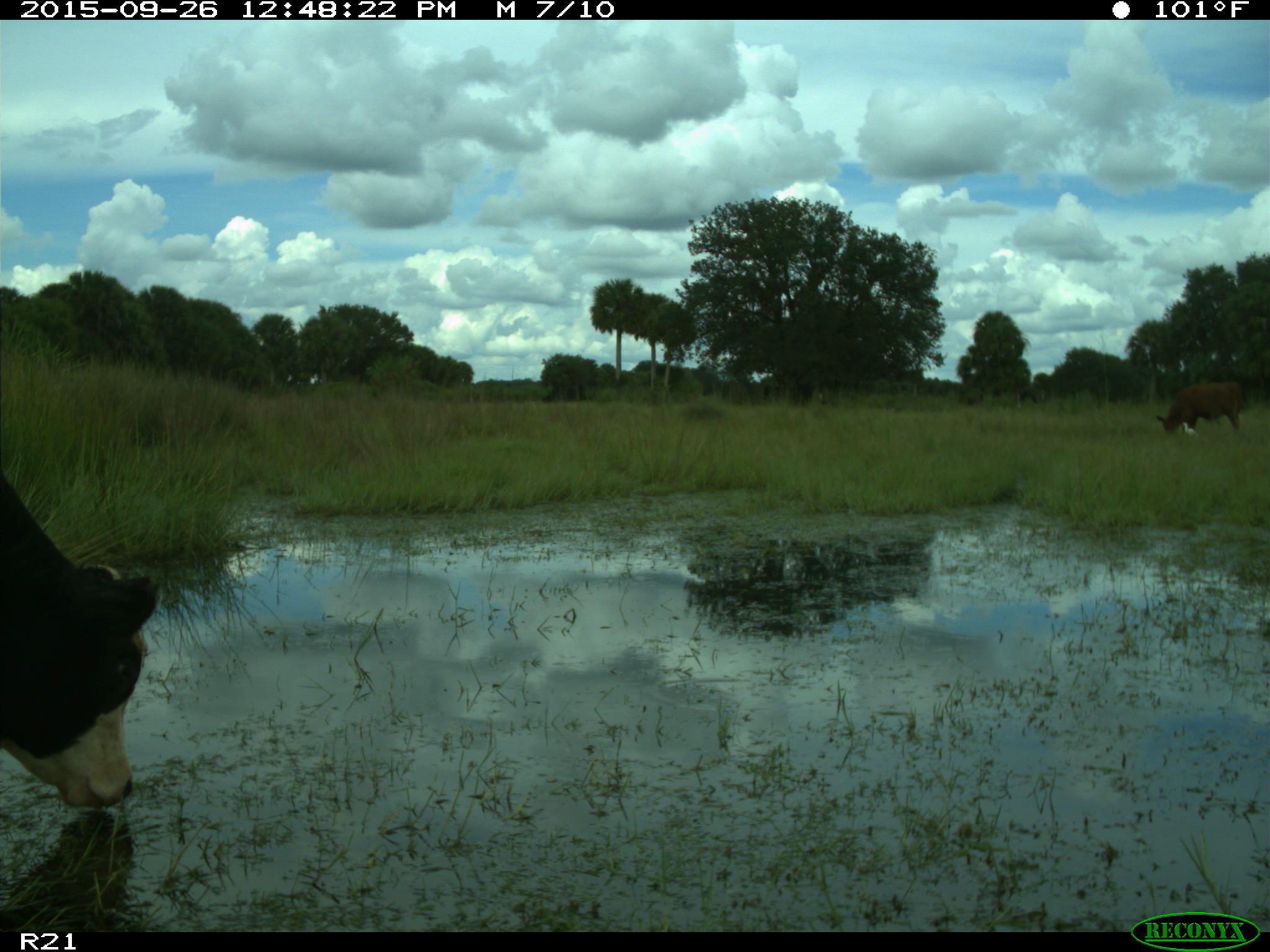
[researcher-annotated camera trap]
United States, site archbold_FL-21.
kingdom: Animalia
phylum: Chordata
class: Mammalia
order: Artiodactyla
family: Bovidae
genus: Bos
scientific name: Bos taurus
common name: domestic cow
Bos taurus (domestic cow).